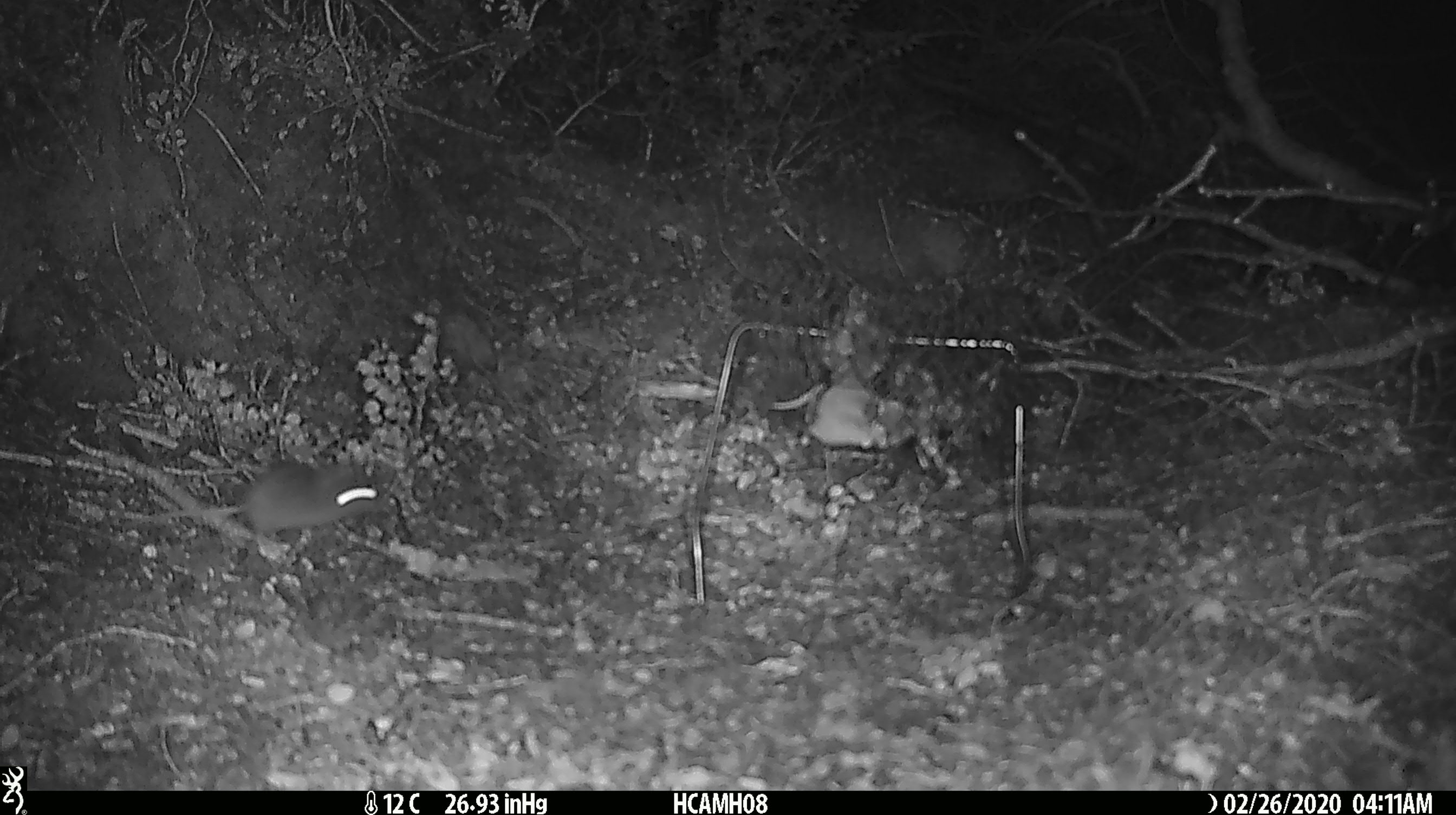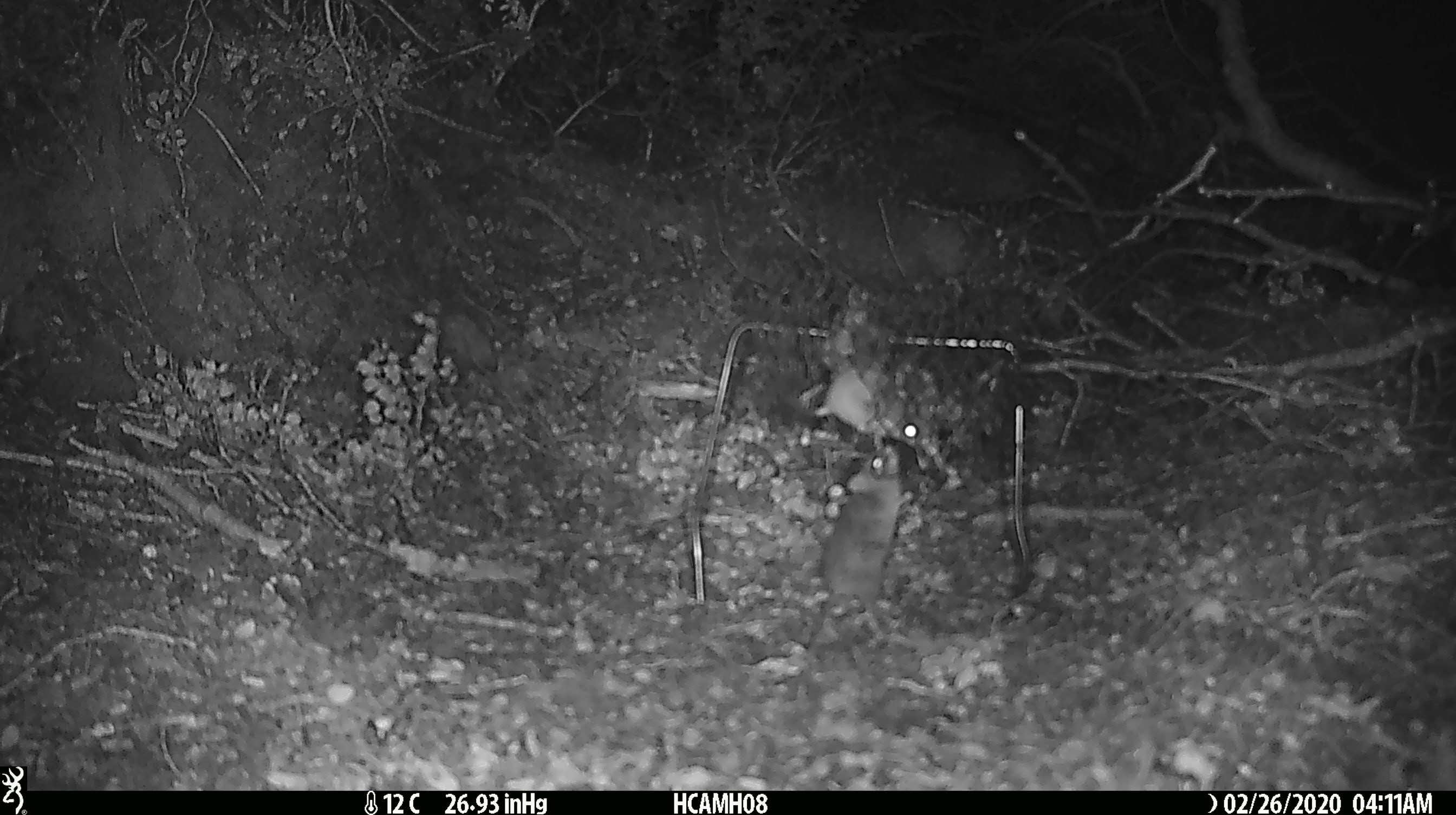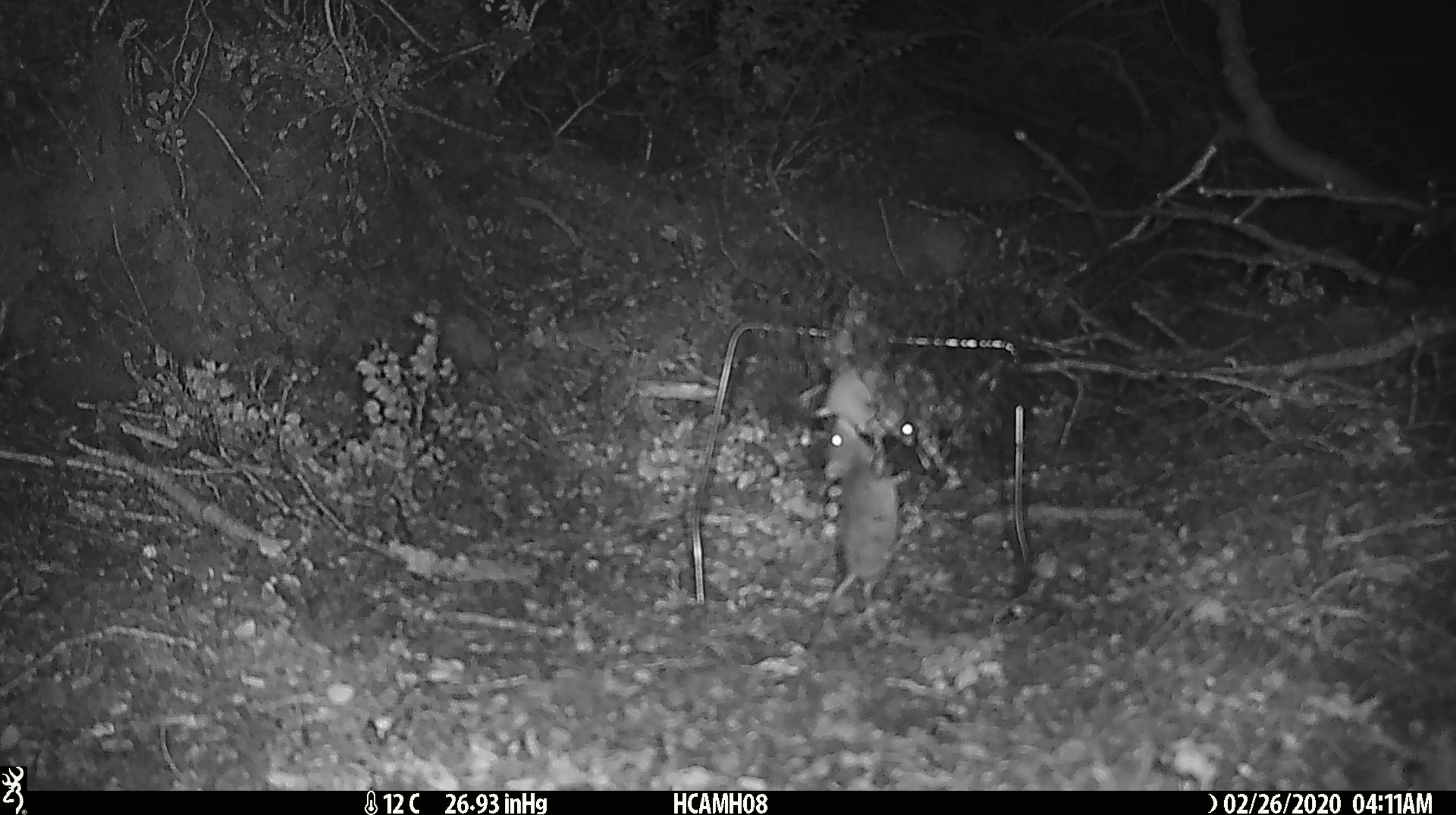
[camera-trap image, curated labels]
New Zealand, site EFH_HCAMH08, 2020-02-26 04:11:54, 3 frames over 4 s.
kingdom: Animalia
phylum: Chordata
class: Mammalia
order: Rodentia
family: Muridae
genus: Mus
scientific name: Mus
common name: mouse